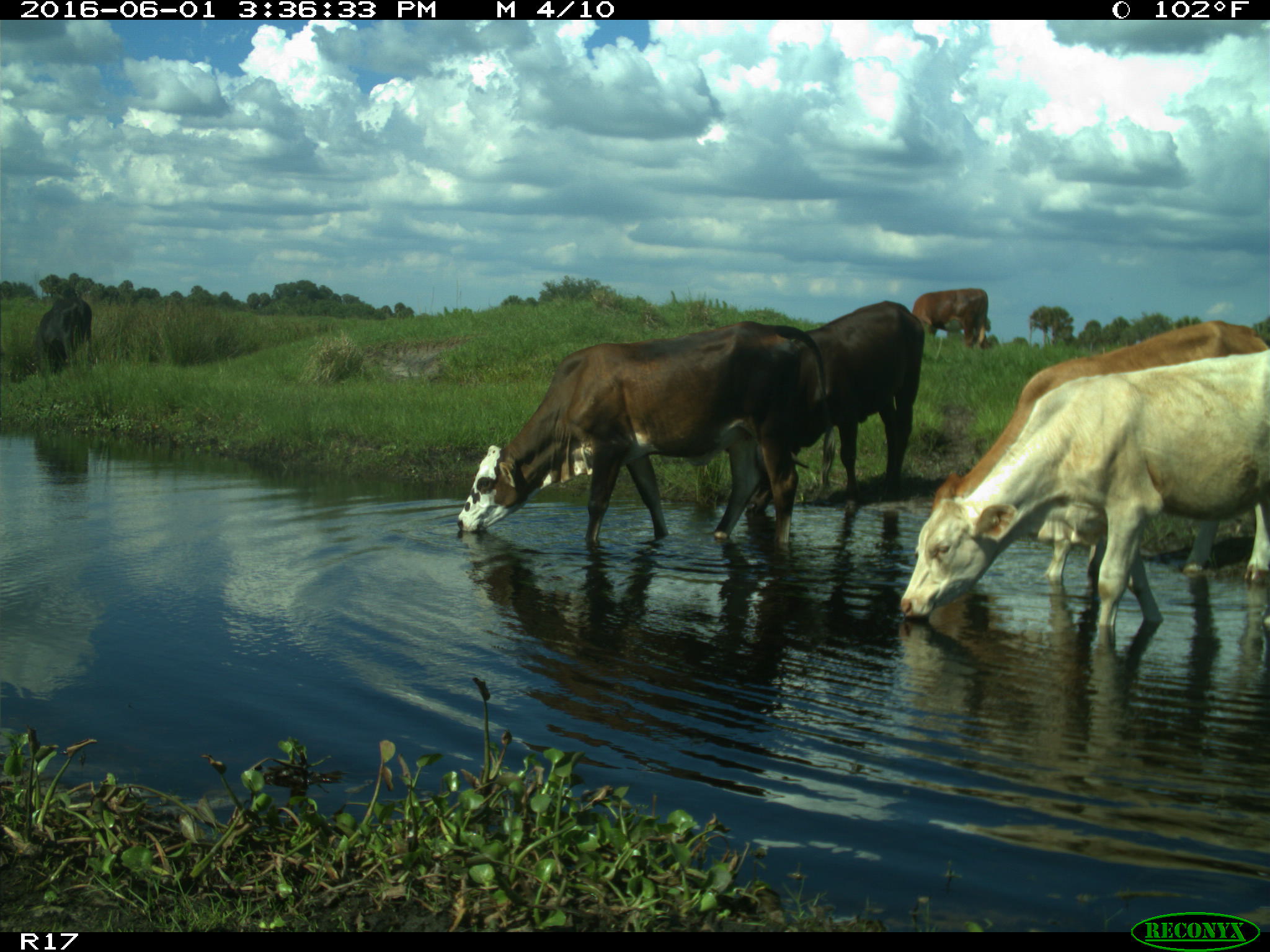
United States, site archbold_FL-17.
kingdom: Animalia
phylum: Chordata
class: Mammalia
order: Artiodactyla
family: Bovidae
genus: Bos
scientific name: Bos taurus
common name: domestic cow